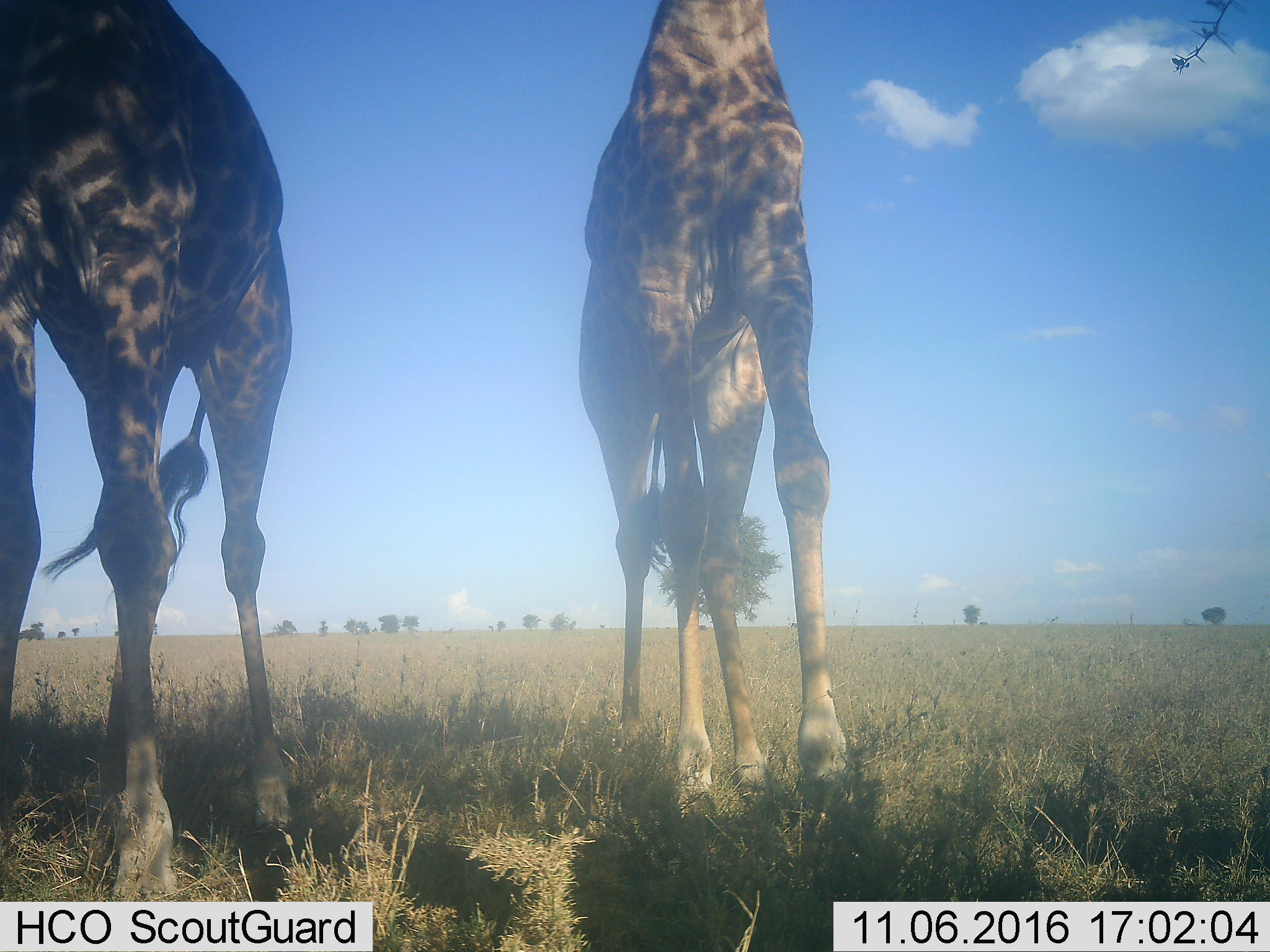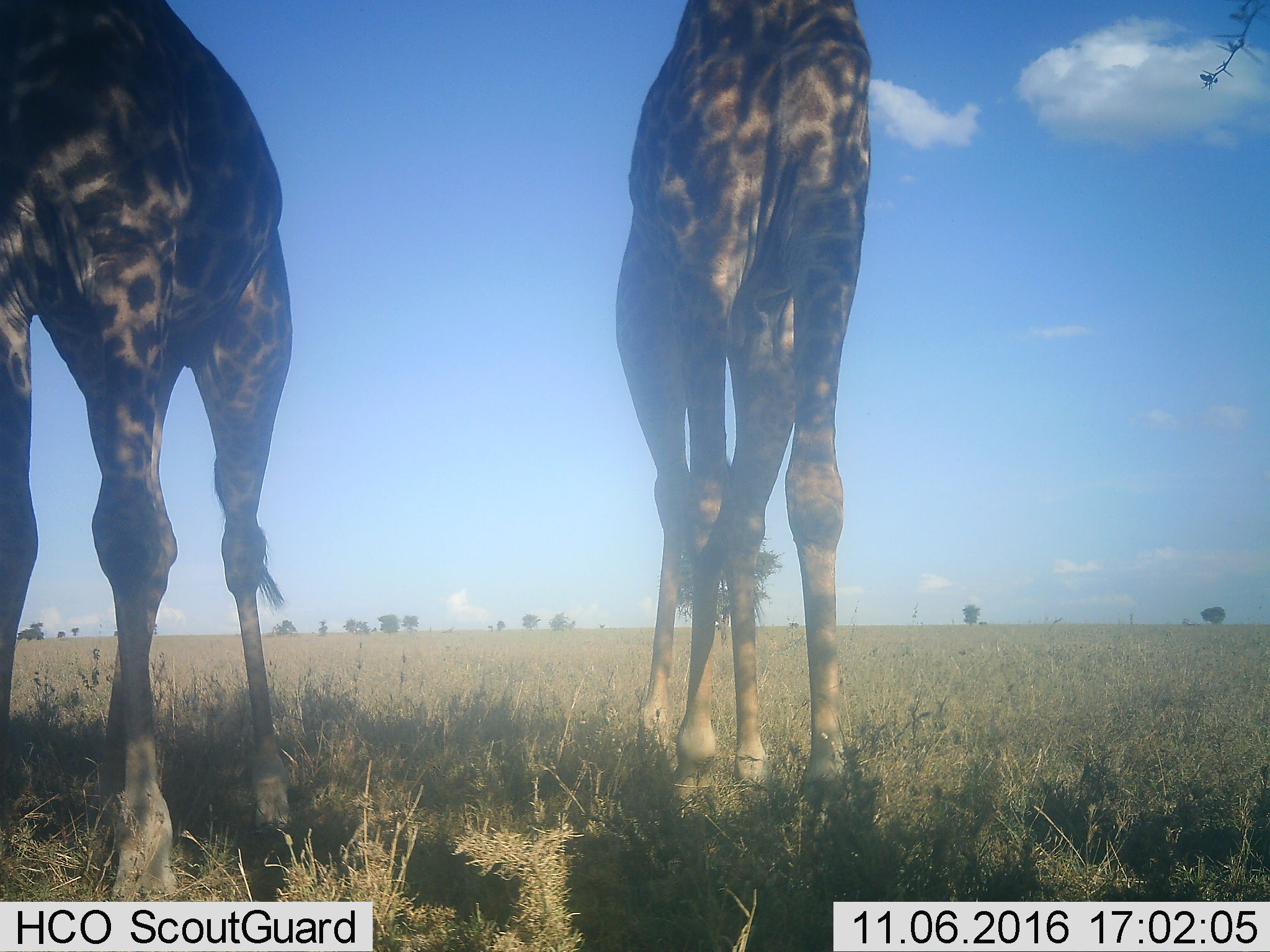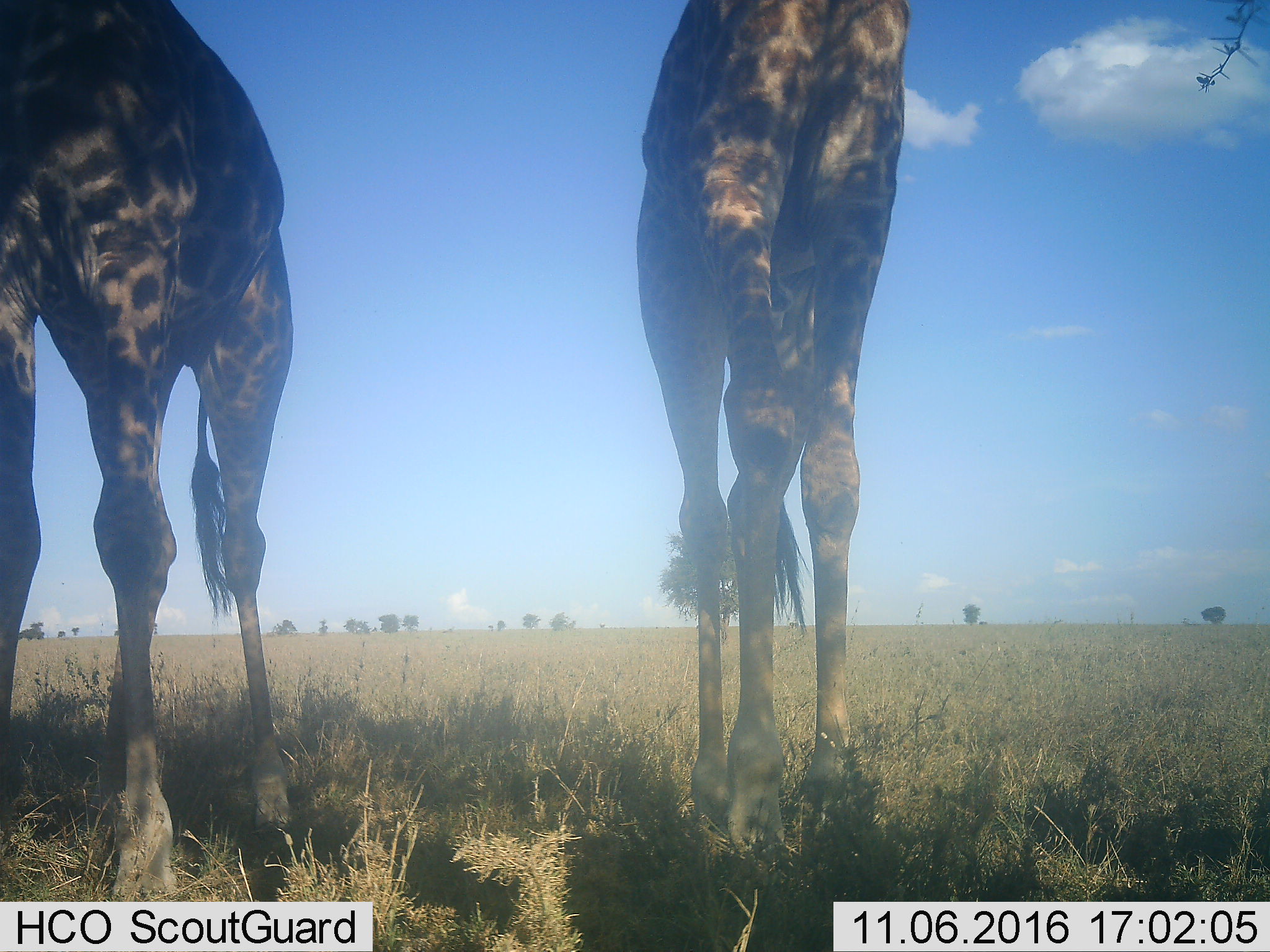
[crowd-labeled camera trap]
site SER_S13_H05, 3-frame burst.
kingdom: Animalia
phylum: Chordata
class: Mammalia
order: Artiodactyla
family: Giraffidae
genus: Giraffa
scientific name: Giraffa camelopardalis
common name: giraffe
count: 2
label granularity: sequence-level